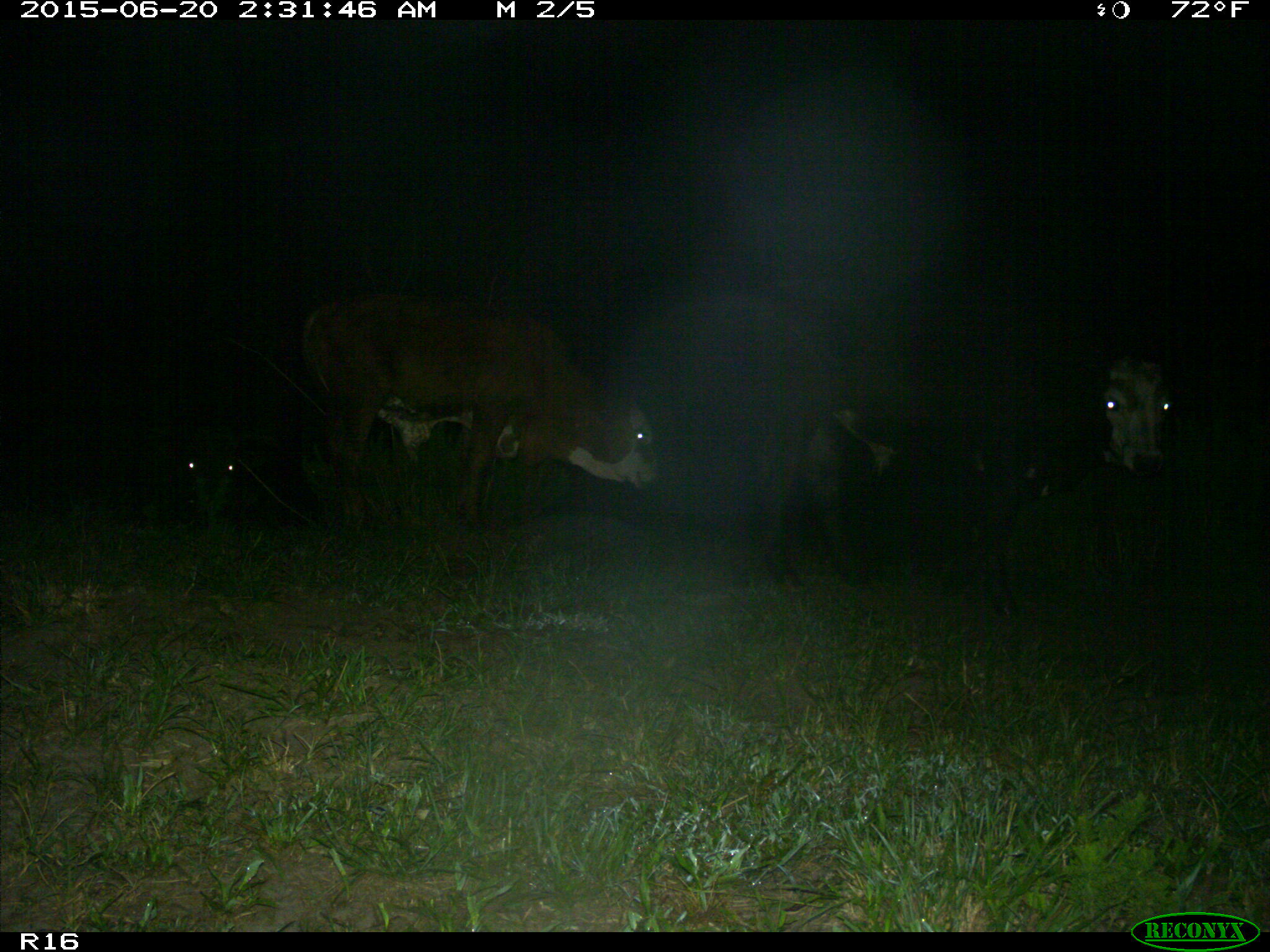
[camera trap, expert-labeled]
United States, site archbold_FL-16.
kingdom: Animalia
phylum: Chordata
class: Mammalia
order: Artiodactyla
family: Bovidae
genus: Bos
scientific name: Bos taurus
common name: domestic cow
Bos taurus (domestic cow).